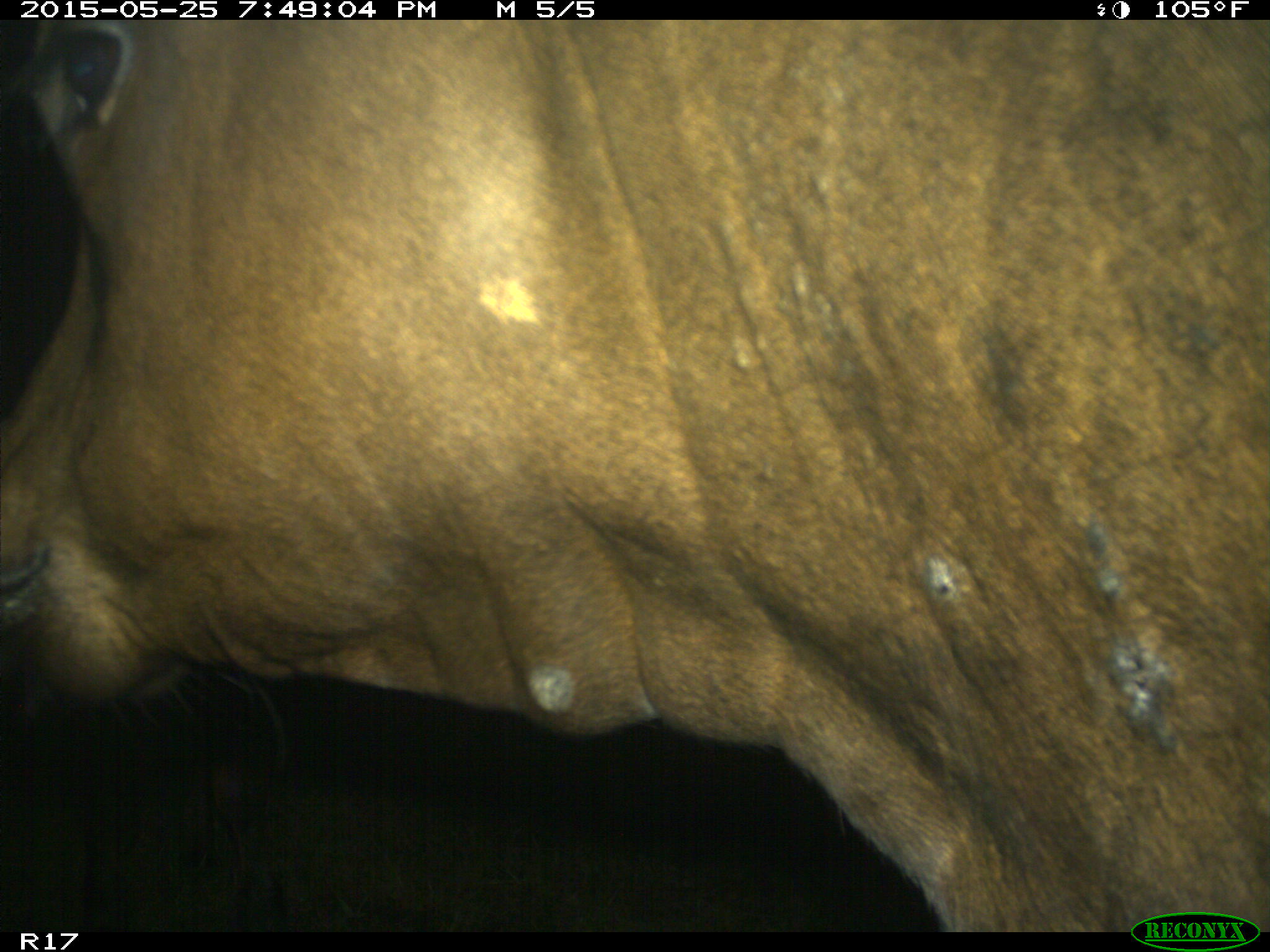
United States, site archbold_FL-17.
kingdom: Animalia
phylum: Chordata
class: Mammalia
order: Artiodactyla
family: Bovidae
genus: Bos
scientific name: Bos taurus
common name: domestic cow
Bos taurus (domestic cow).